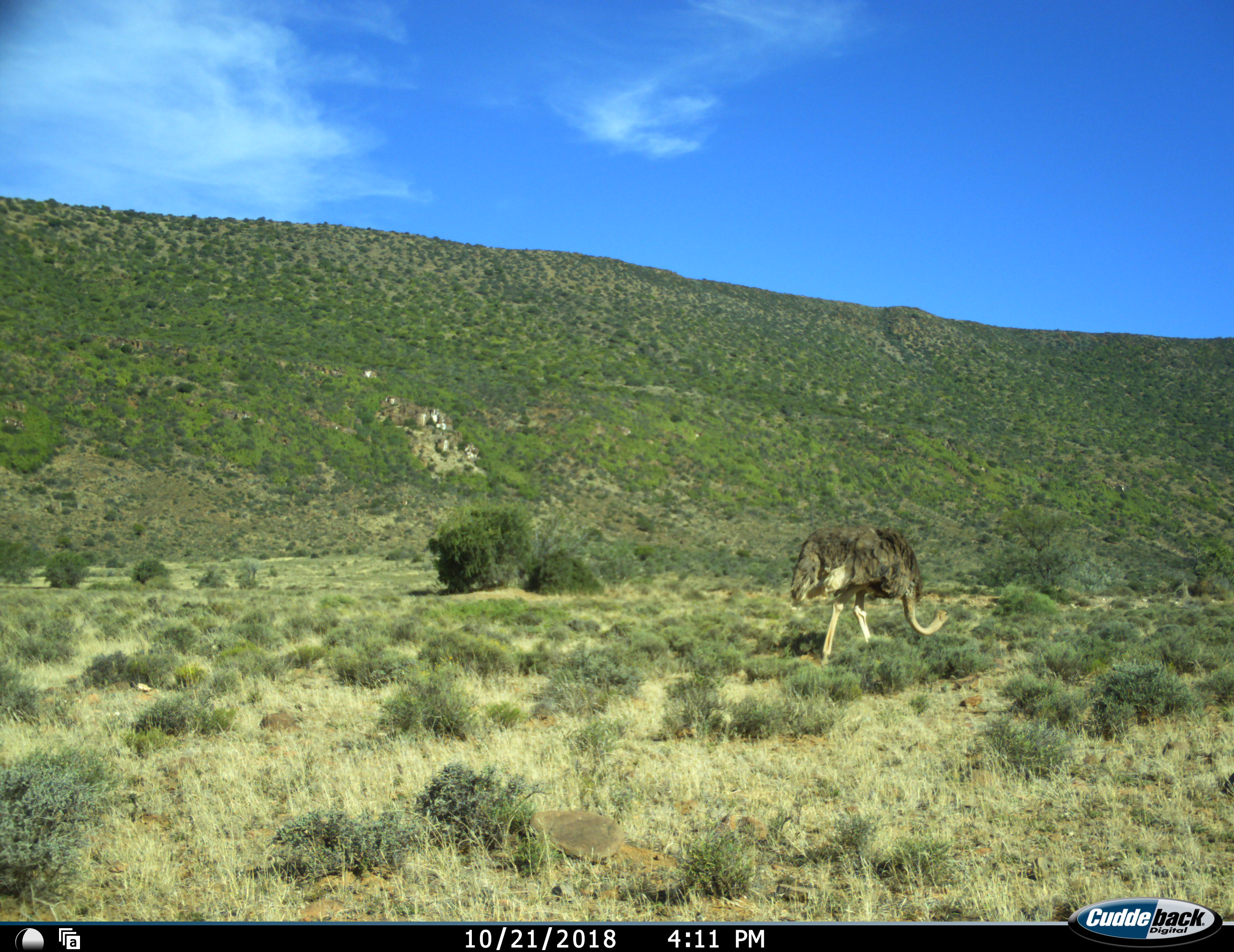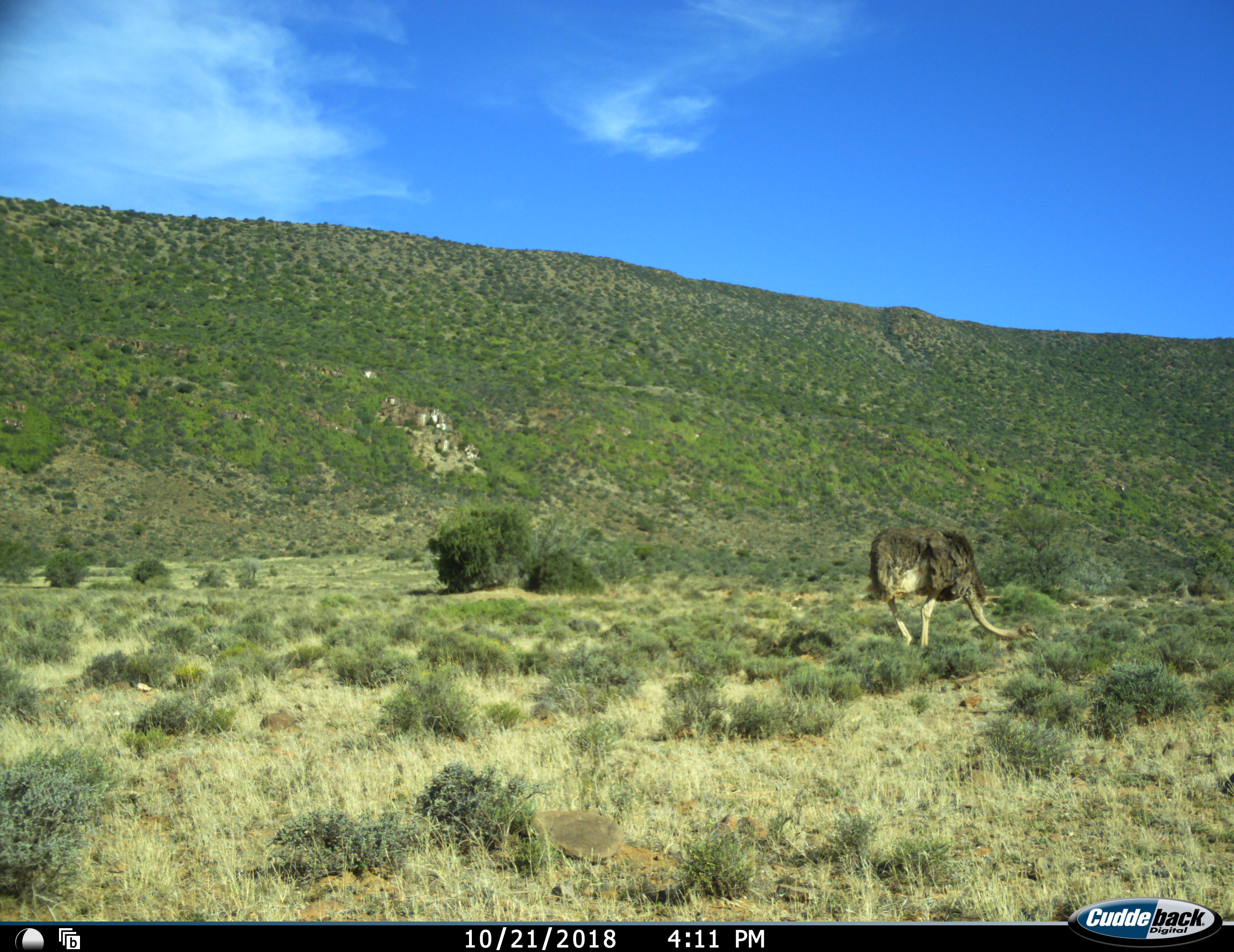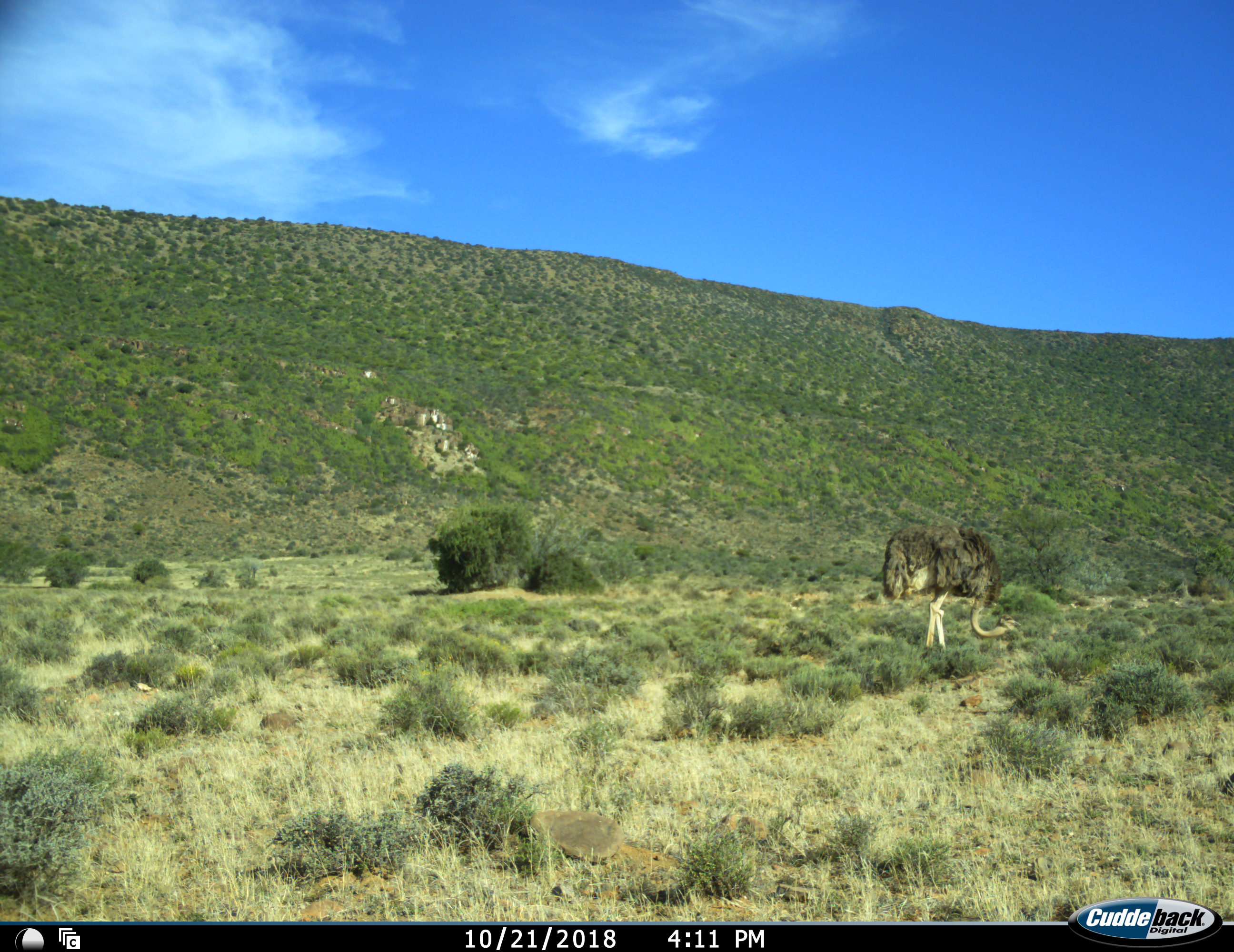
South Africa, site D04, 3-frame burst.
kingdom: Animalia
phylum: Chordata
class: Aves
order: Struthioniformes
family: Struthionidae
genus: Struthio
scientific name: Struthio camelus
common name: ostrich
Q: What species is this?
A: Ostrich (Struthio camelus).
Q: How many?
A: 1.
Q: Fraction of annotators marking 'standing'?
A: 0%.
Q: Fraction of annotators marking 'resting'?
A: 0%.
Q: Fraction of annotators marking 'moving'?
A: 60%.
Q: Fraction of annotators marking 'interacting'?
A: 0%.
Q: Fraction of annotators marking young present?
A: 0%.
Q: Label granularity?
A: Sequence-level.